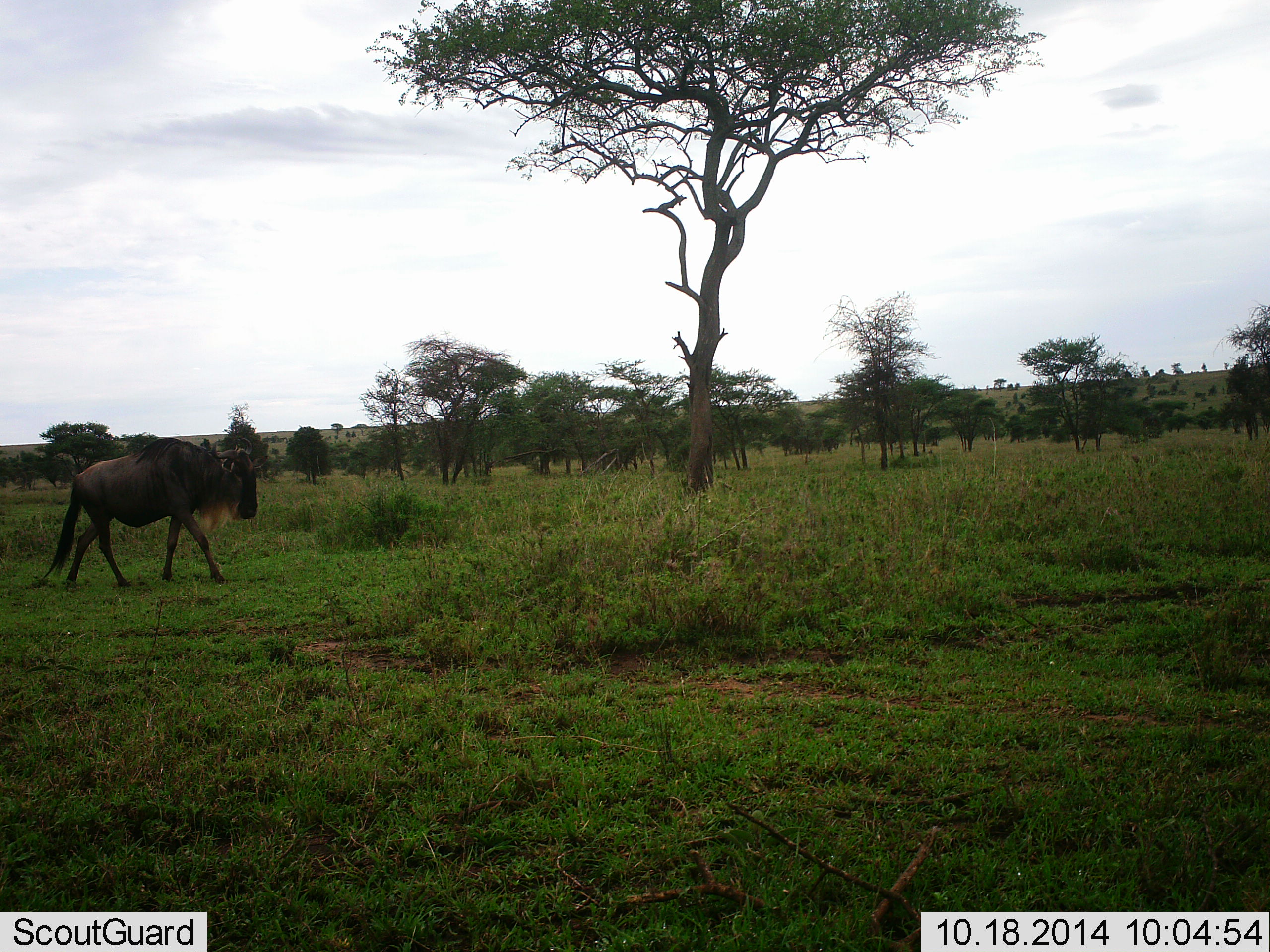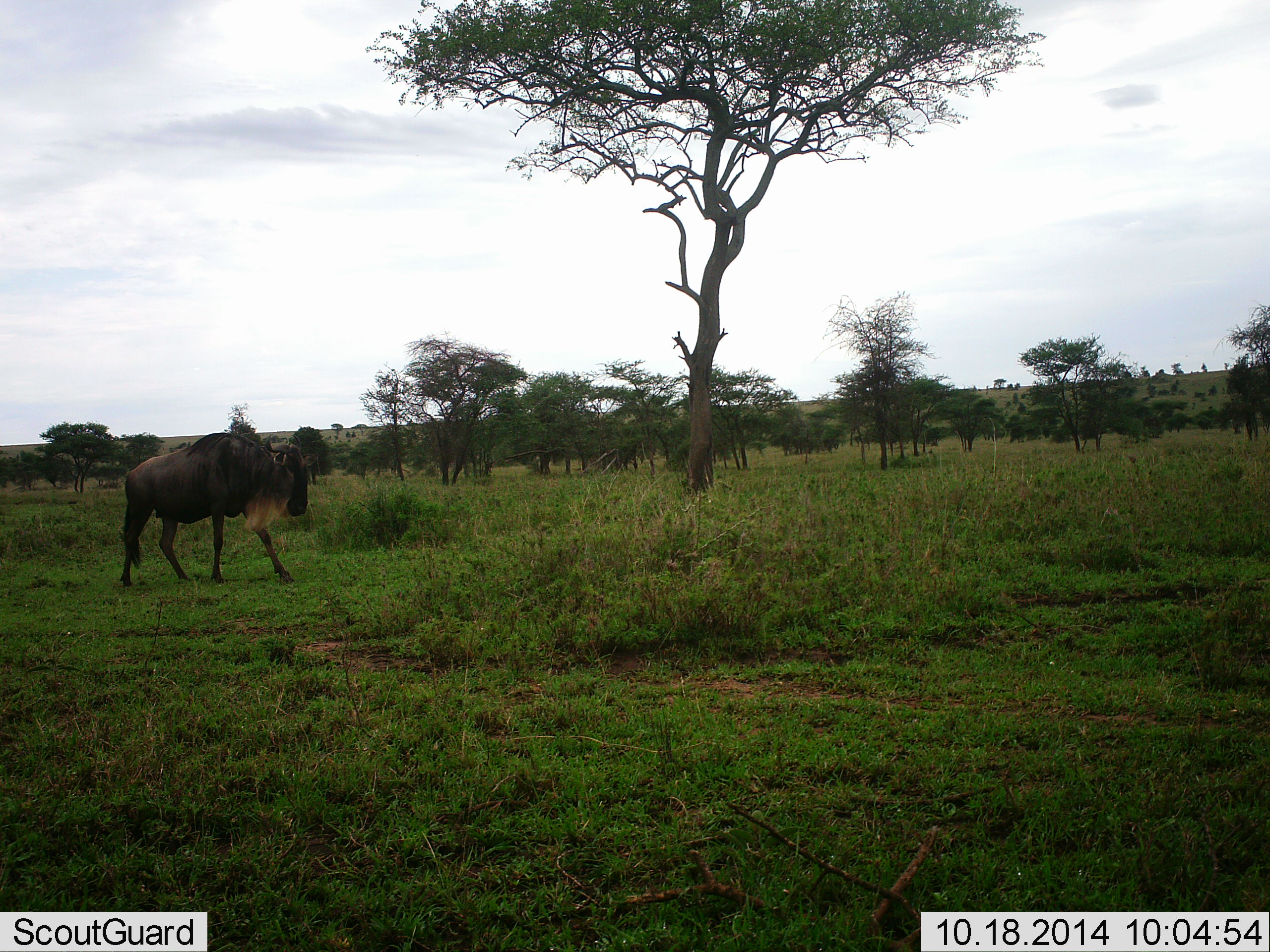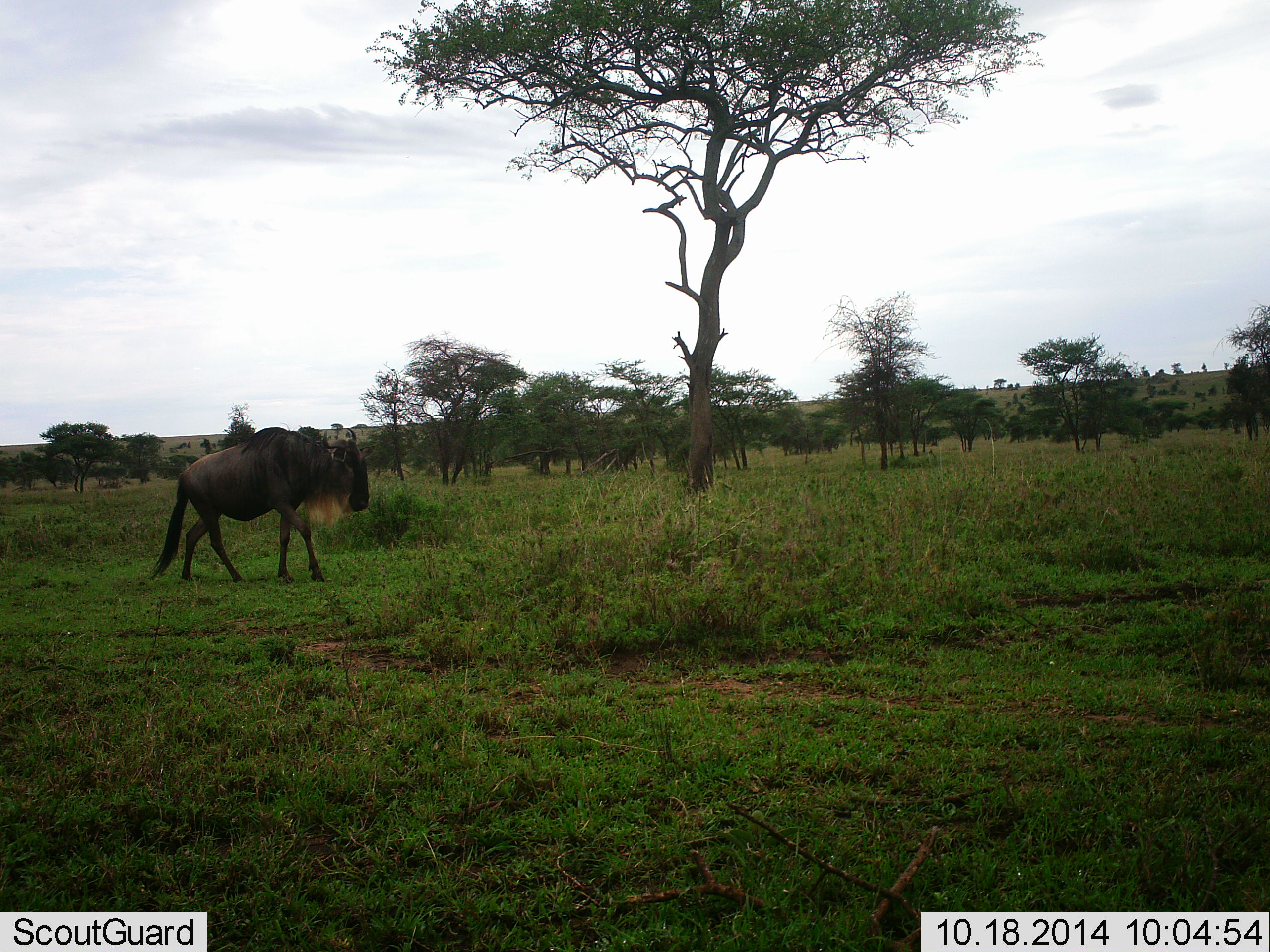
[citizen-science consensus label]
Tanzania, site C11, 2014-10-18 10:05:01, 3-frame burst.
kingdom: Animalia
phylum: Chordata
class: Mammalia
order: Artiodactyla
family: Bovidae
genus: Connochaetes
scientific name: Connochaetes taurinus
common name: blue wildebeest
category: wildebeest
Wildebeest (blue wildebeest) (Connochaetes taurinus), count 1. Behavior (volunteer vote fractions): standing 0%, resting 0%, moving 90%, interacting 0%. Young present (vote fraction): 0%. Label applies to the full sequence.